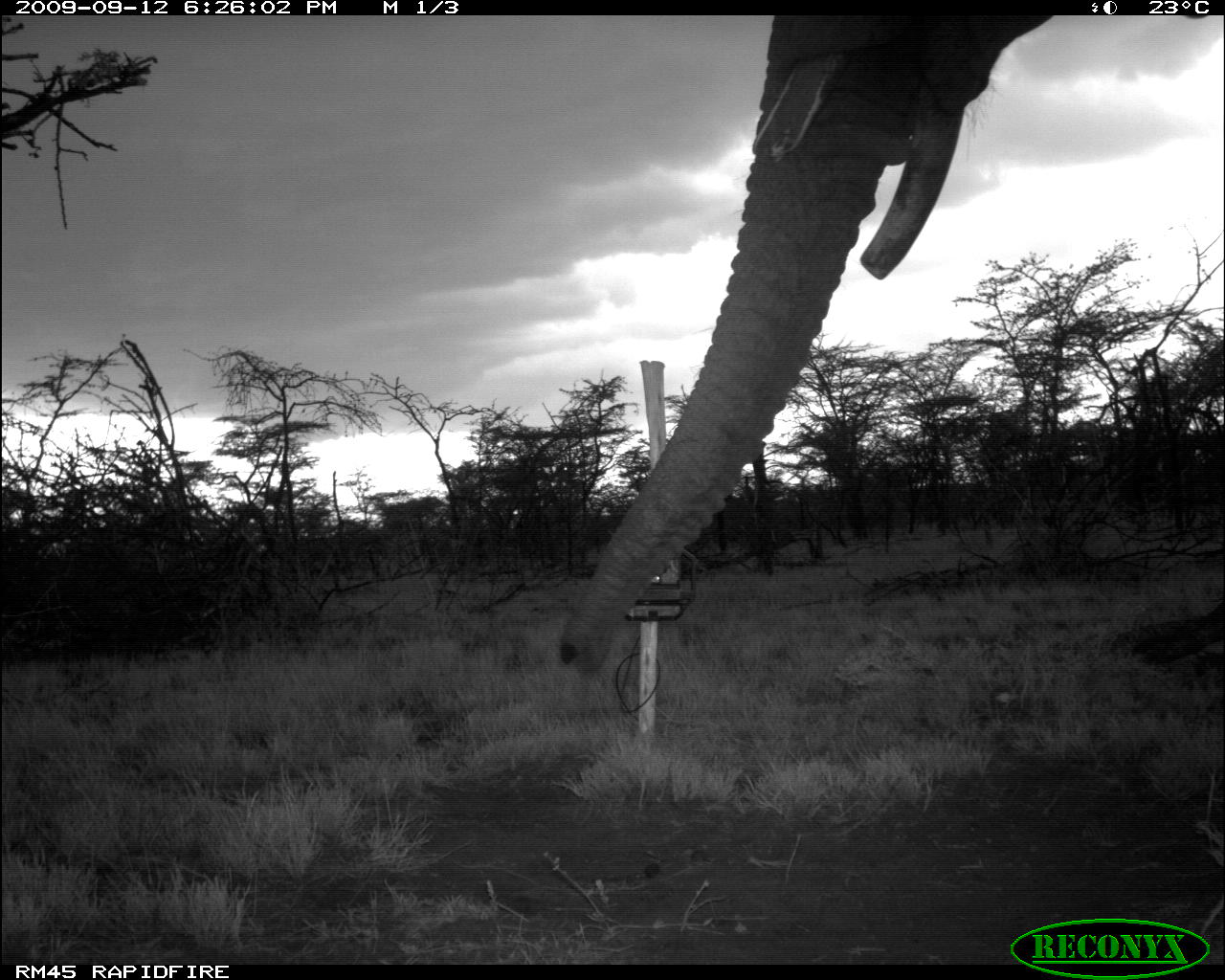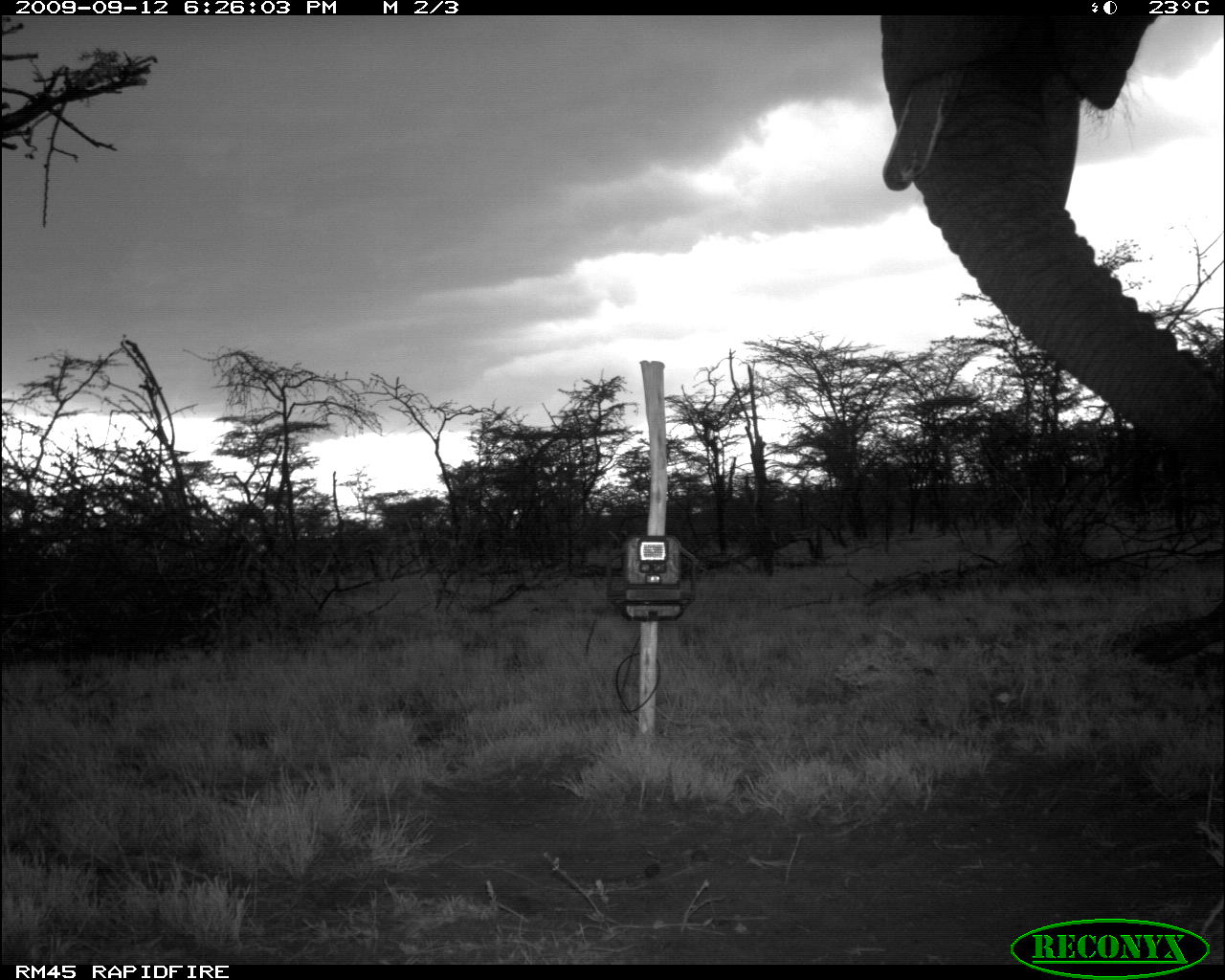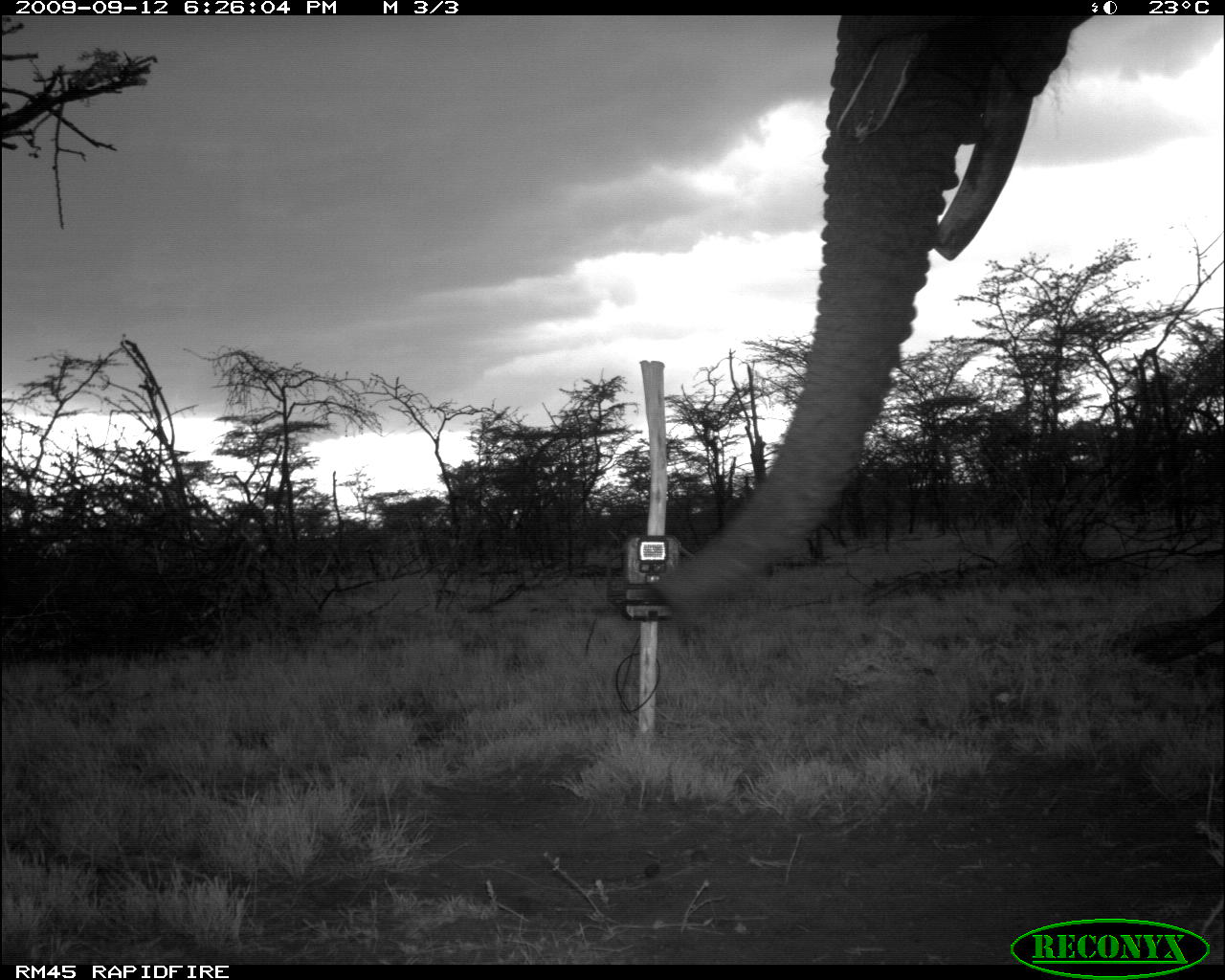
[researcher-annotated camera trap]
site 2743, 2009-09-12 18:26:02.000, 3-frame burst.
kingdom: Animalia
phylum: Chordata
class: Mammalia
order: Proboscidea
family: Elephantidae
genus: Loxodonta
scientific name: Loxodonta africana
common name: african bush elephant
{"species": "Loxodonta africana (african bush elephant)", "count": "1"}